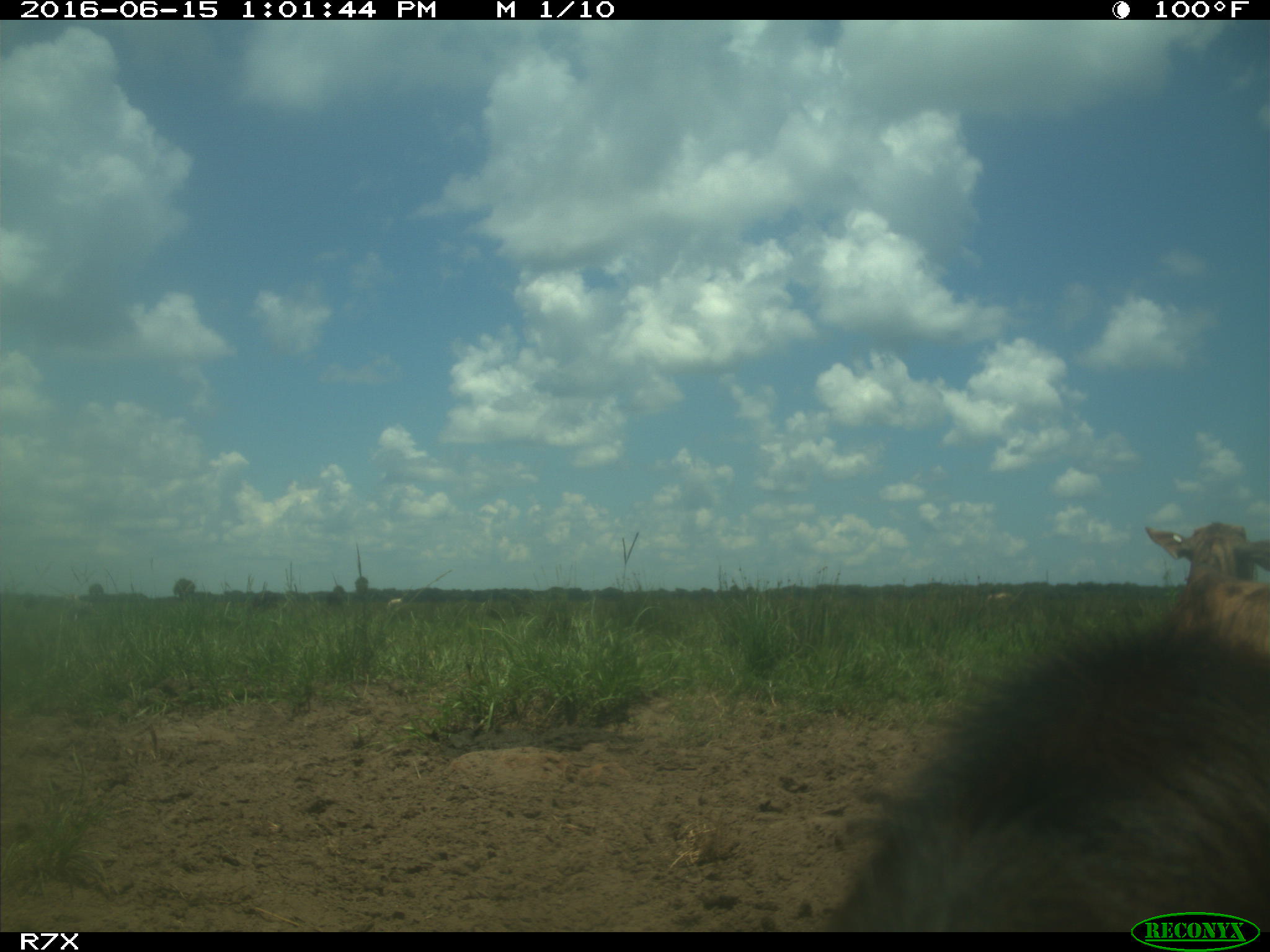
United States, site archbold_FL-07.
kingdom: Animalia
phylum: Chordata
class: Mammalia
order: Artiodactyla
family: Bovidae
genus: Bos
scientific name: Bos taurus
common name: domestic cow